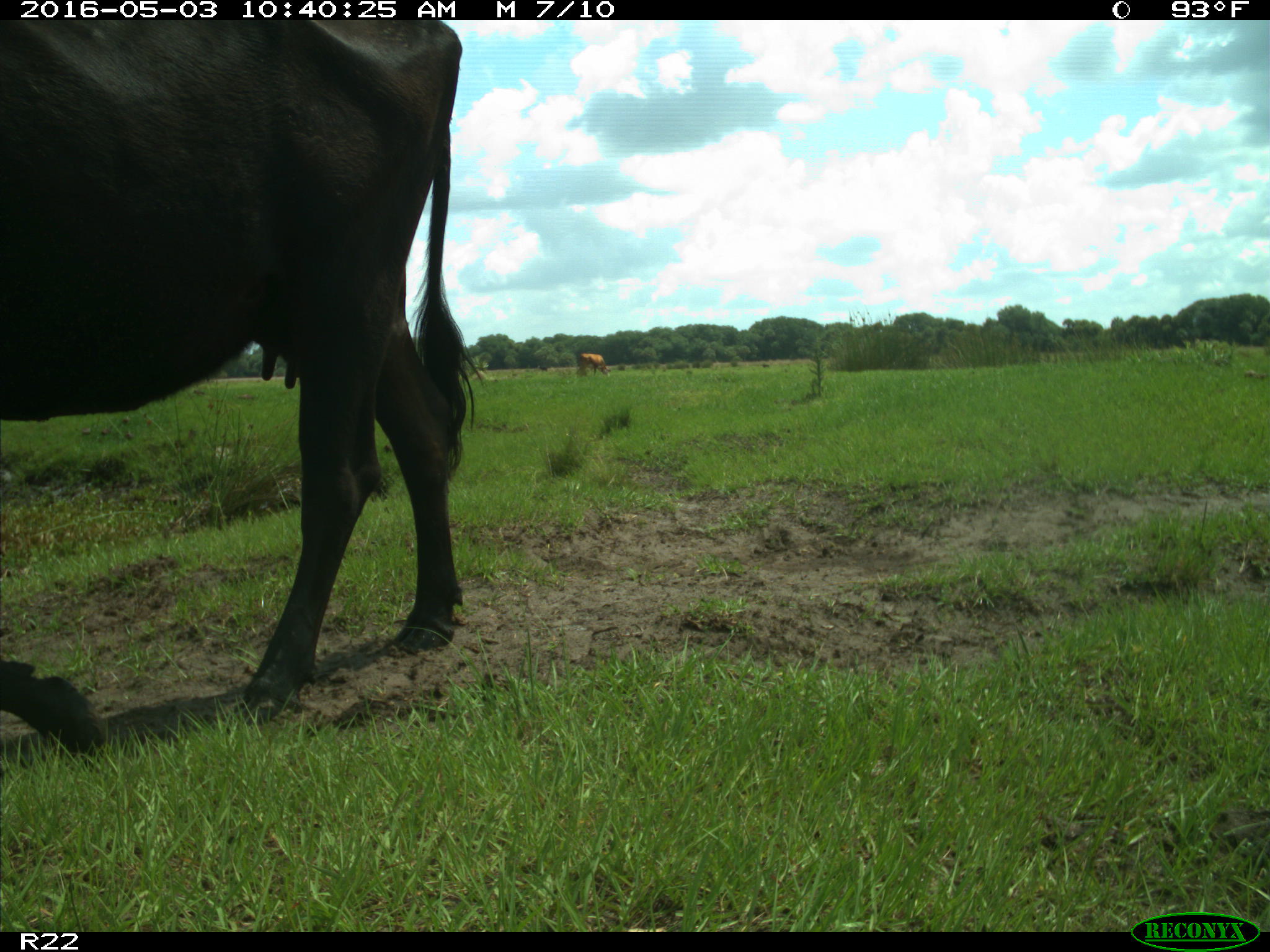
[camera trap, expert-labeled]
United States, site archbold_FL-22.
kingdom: Animalia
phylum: Chordata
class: Mammalia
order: Artiodactyla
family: Bovidae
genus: Bos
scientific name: Bos taurus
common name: domestic cow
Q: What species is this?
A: Bos taurus (domestic cow).